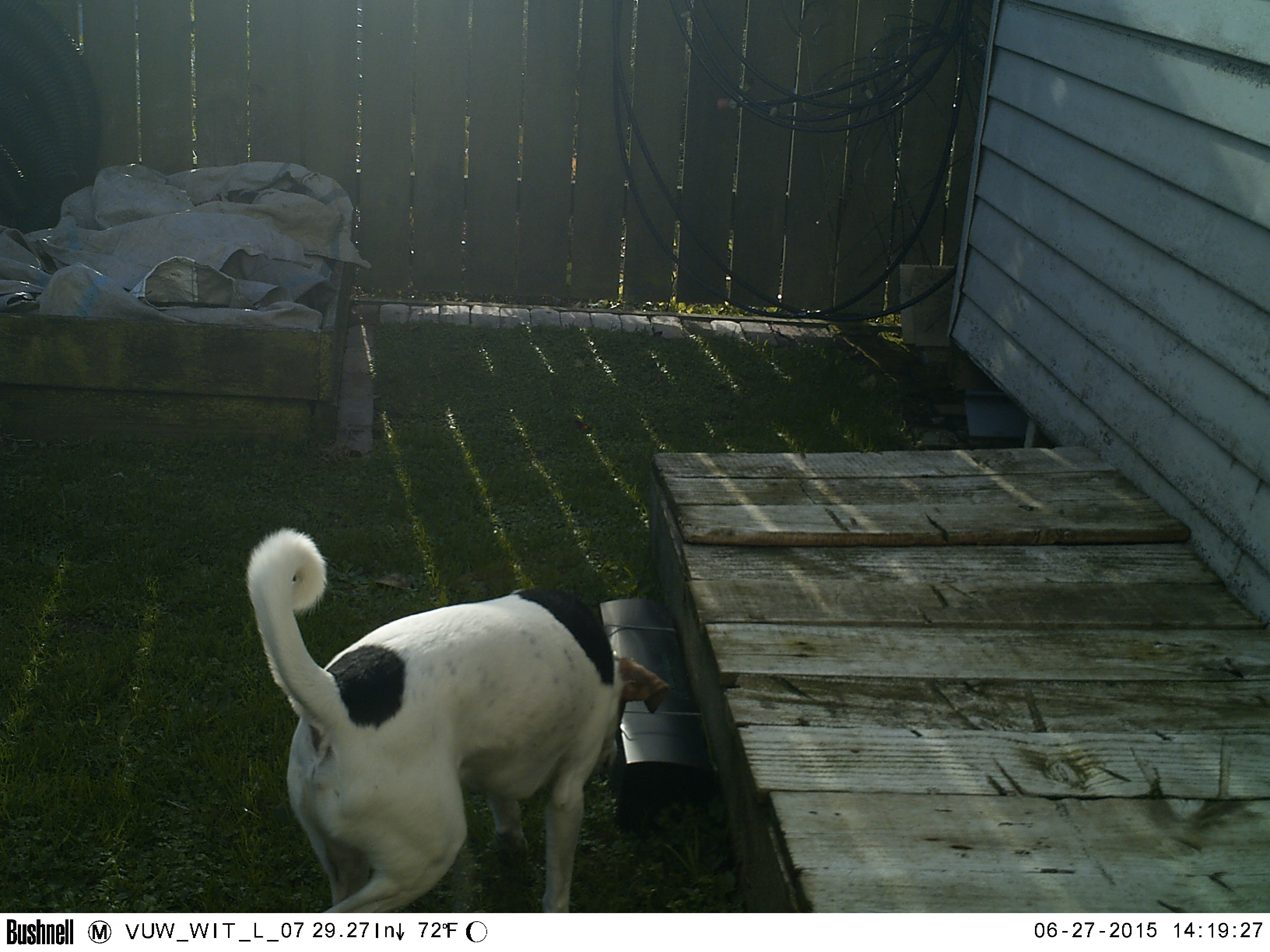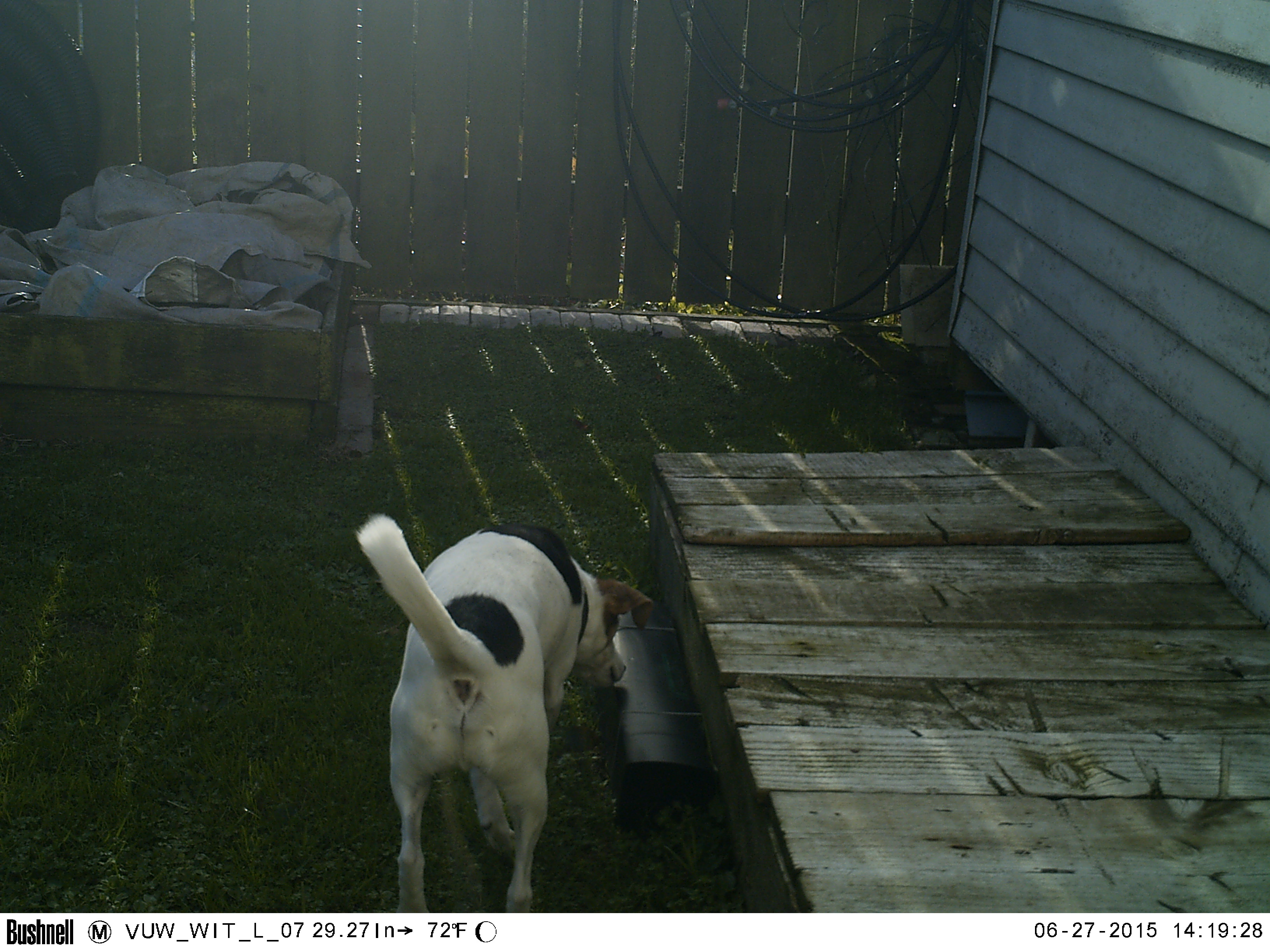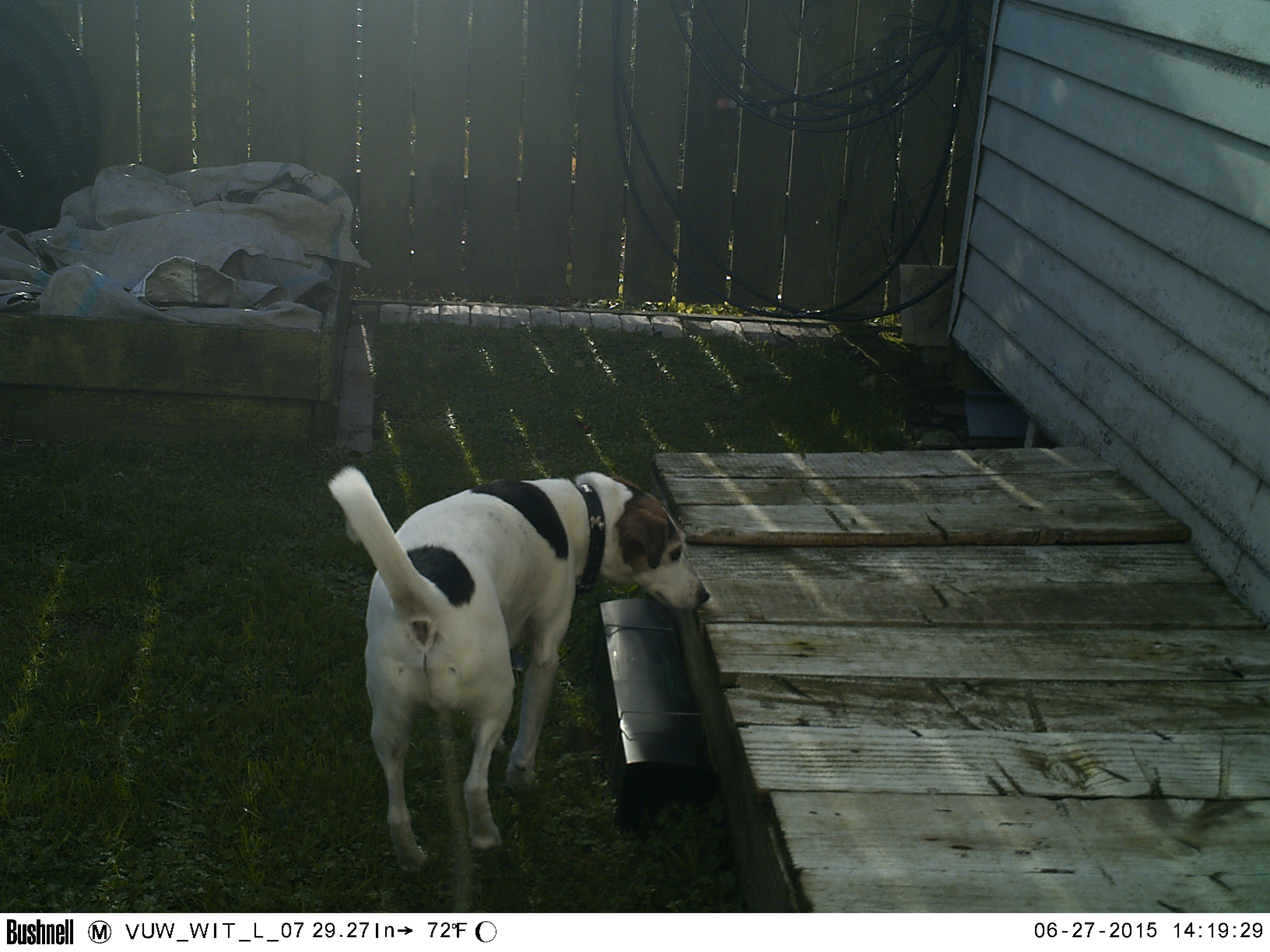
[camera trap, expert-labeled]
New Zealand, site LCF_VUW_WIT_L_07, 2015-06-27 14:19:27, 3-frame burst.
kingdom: Animalia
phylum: Chordata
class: Mammalia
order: Carnivora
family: Canidae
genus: Canis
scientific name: Canis familiaris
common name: domestic dog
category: dog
Dog (domestic dog) (Canis familiaris).